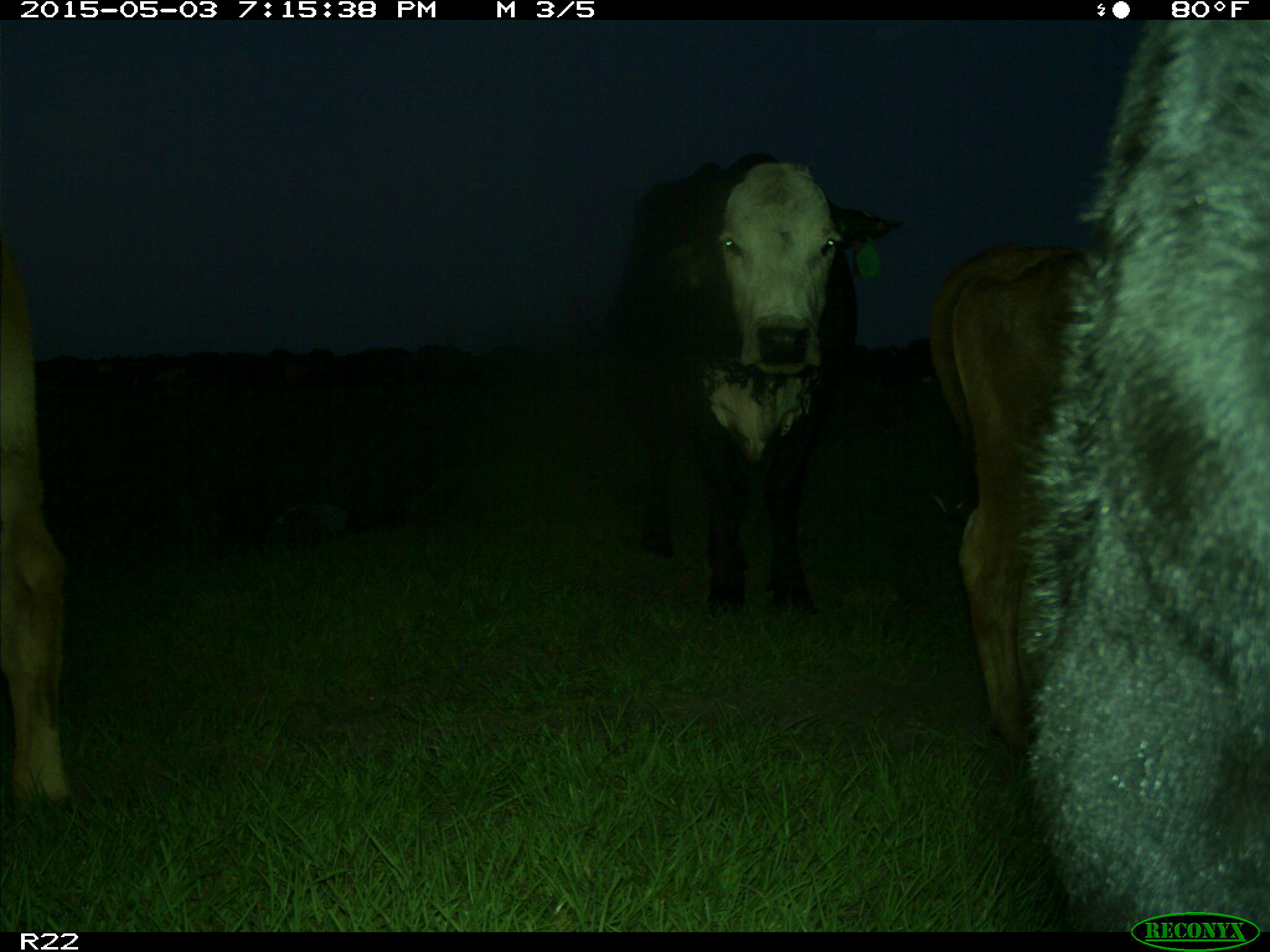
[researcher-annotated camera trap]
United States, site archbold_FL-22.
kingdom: Animalia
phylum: Chordata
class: Mammalia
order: Artiodactyla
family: Bovidae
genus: Bos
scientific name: Bos taurus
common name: domestic cow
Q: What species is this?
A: Bos taurus (domestic cow).